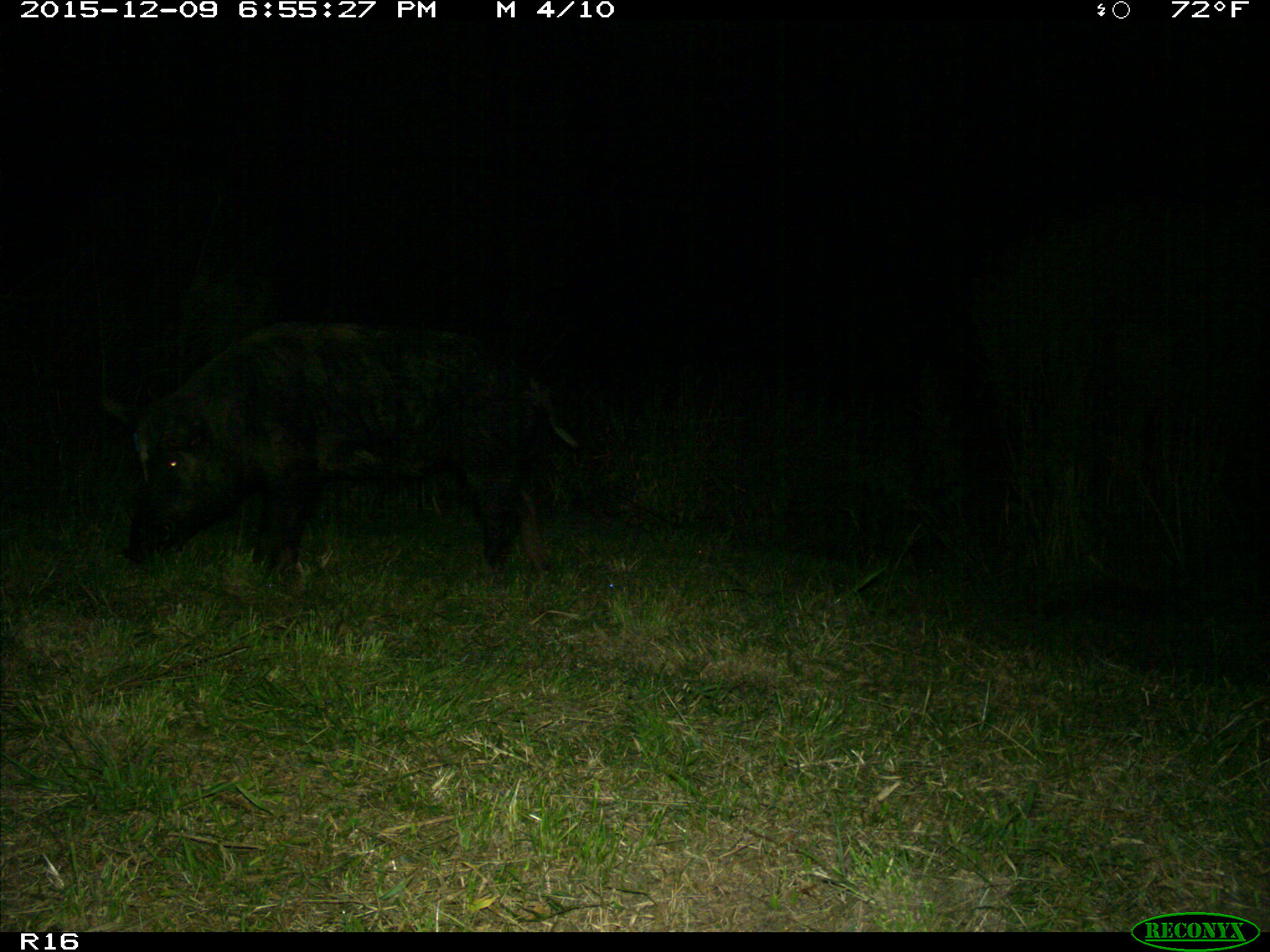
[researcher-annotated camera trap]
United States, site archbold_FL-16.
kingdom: Animalia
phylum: Chordata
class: Mammalia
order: Artiodactyla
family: Suidae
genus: Sus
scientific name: Sus scrofa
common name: wild boar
Sus scrofa (wild boar).